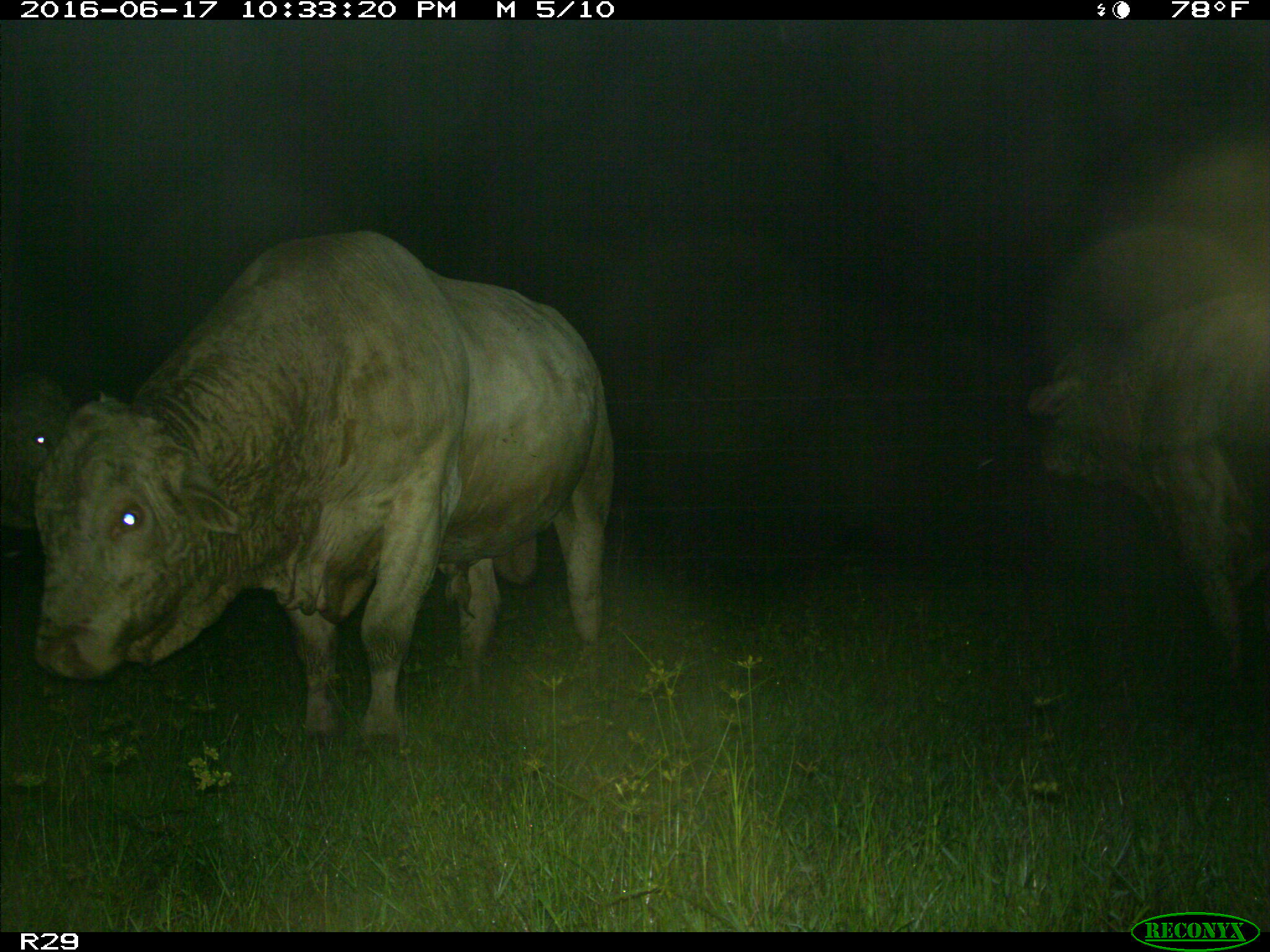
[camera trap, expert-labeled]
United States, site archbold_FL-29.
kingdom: Animalia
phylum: Chordata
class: Mammalia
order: Artiodactyla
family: Bovidae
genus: Bos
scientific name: Bos taurus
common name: domestic cow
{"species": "Bos taurus (domestic cow)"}